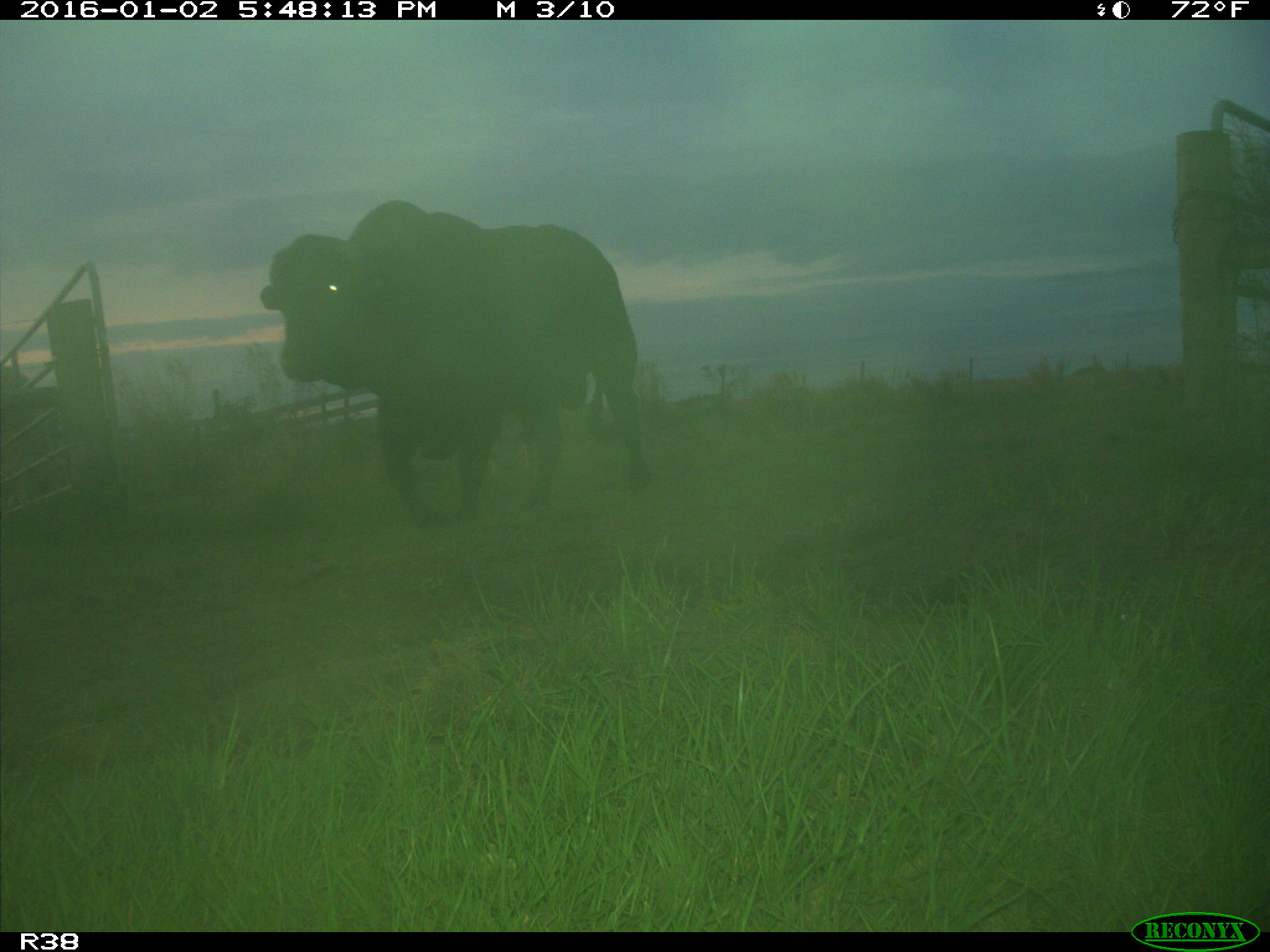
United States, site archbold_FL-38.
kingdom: Animalia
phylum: Chordata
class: Mammalia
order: Artiodactyla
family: Bovidae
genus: Bos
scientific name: Bos taurus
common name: domestic cow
Bos taurus (domestic cow).